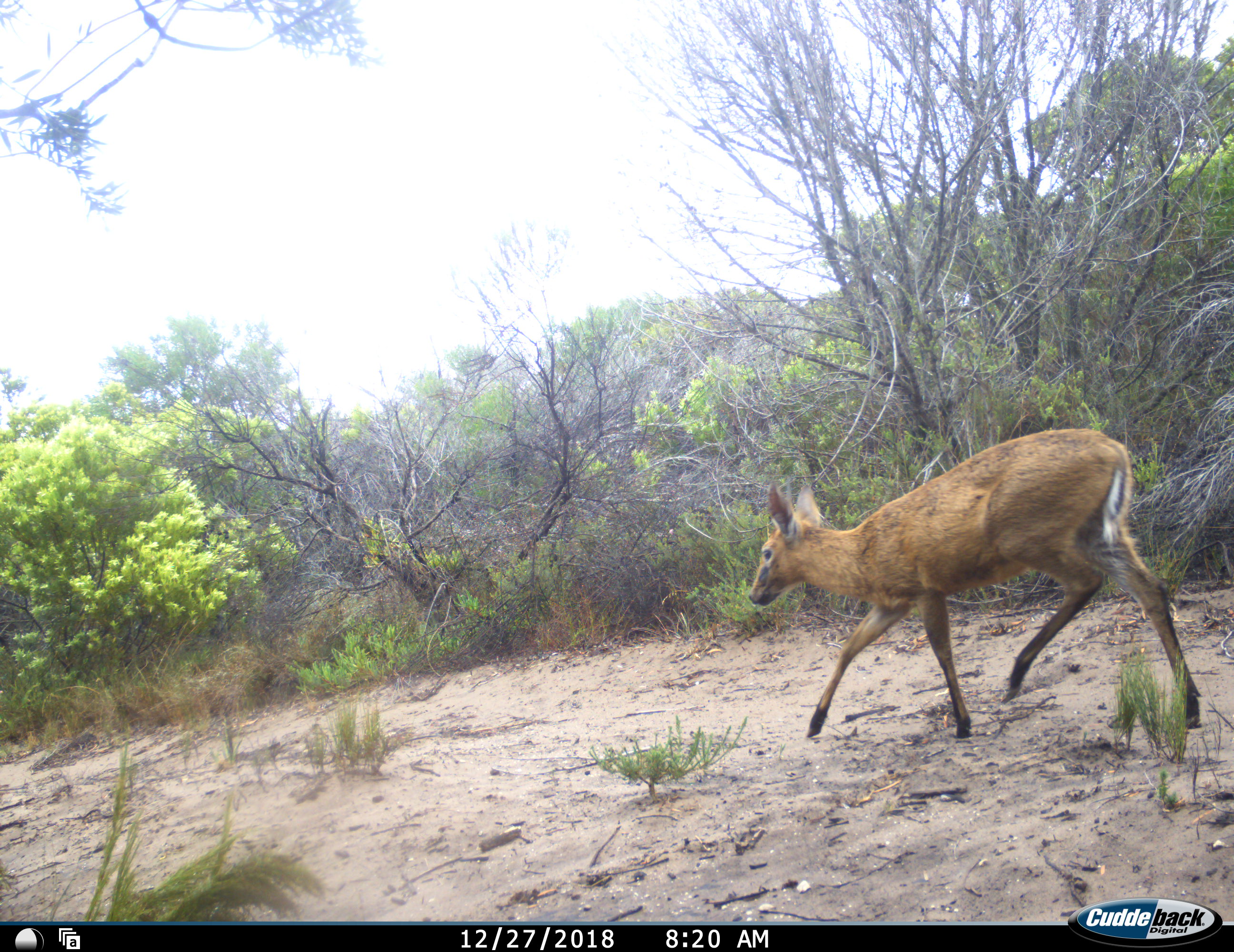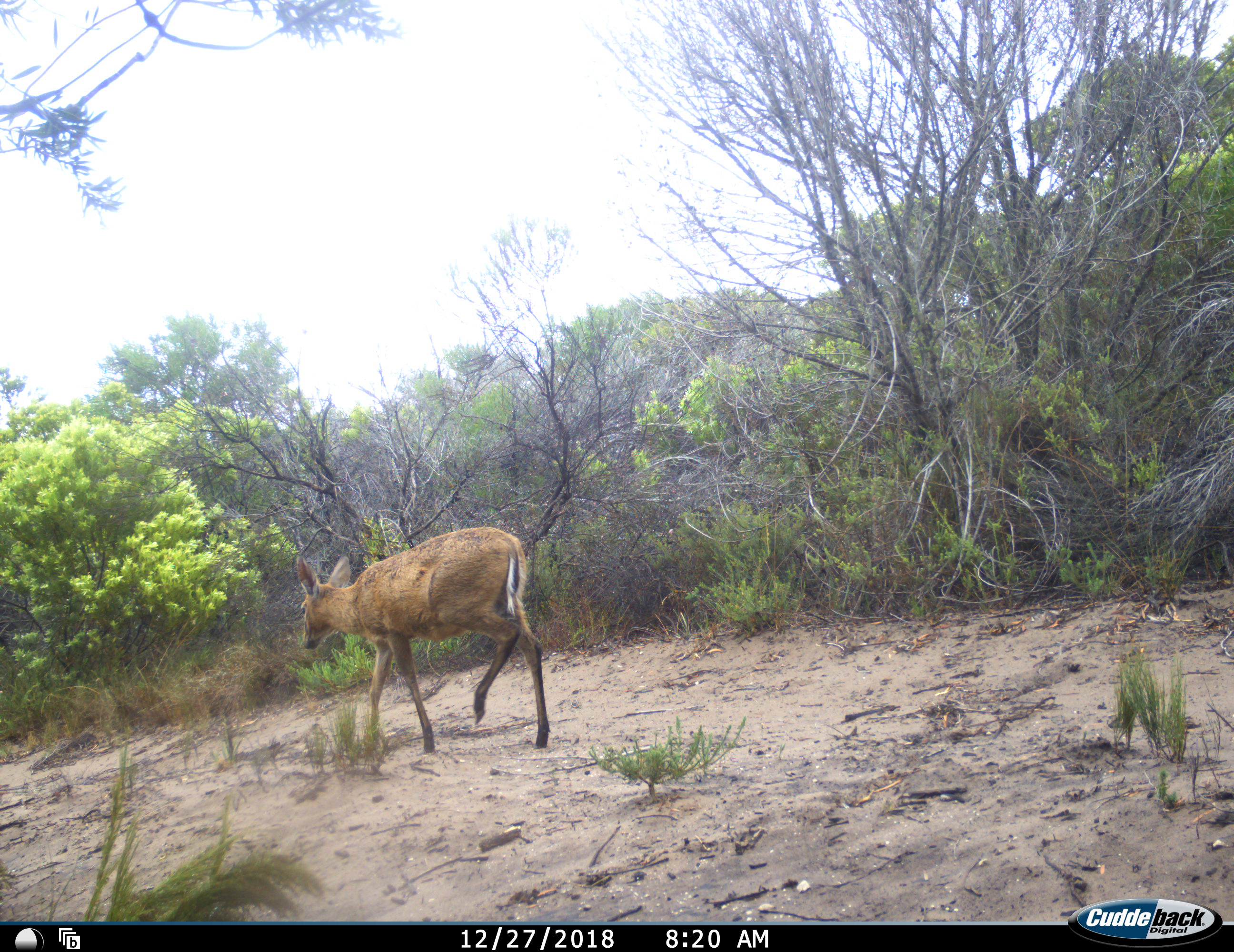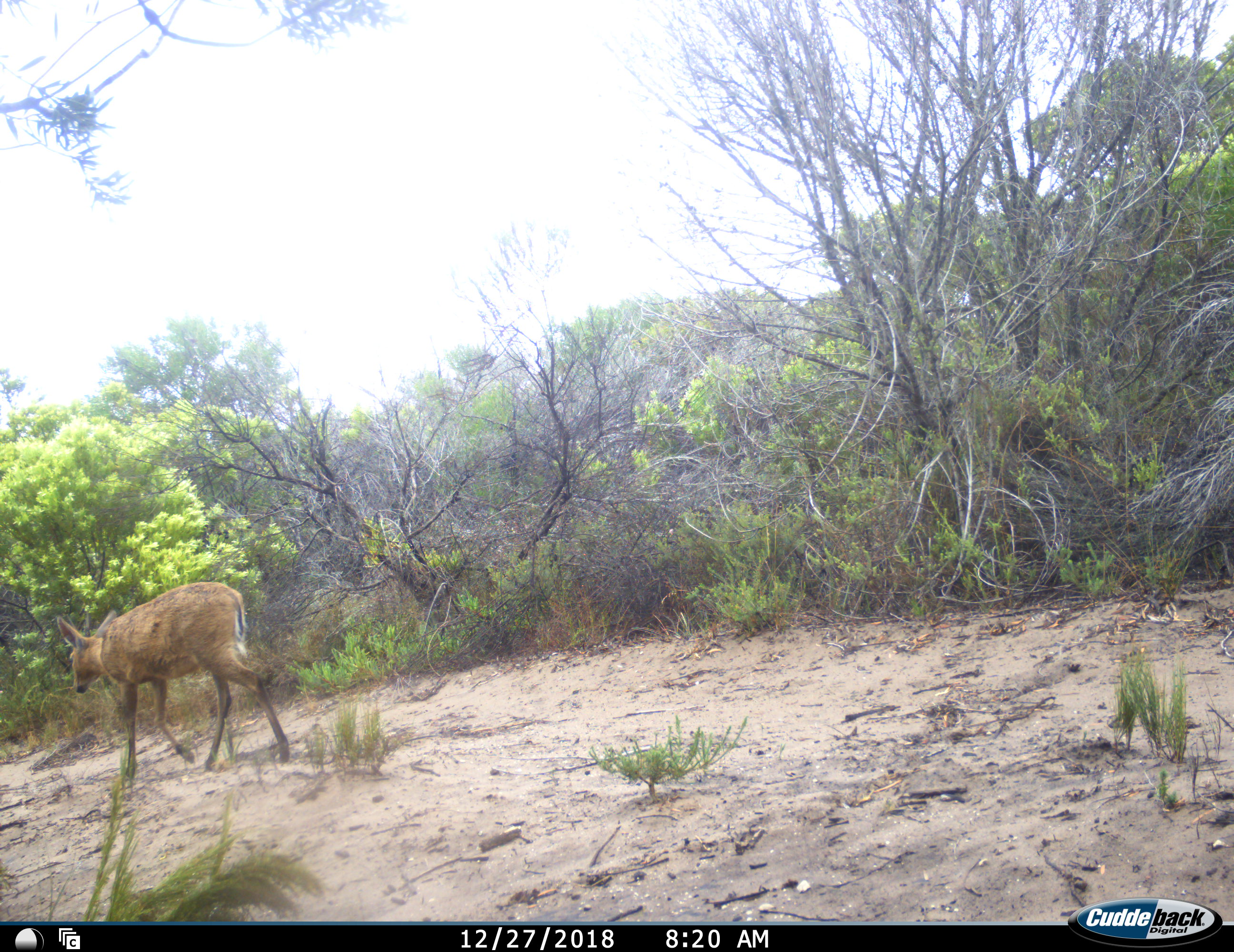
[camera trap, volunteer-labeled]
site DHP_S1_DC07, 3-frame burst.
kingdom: Animalia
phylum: Chordata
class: Mammalia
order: Artiodactyla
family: Bovidae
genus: Sylvicapra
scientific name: Sylvicapra grimmia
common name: common duiker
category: duikercommongrey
Duikercommongrey (common duiker) (Sylvicapra grimmia), count 1. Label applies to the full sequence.